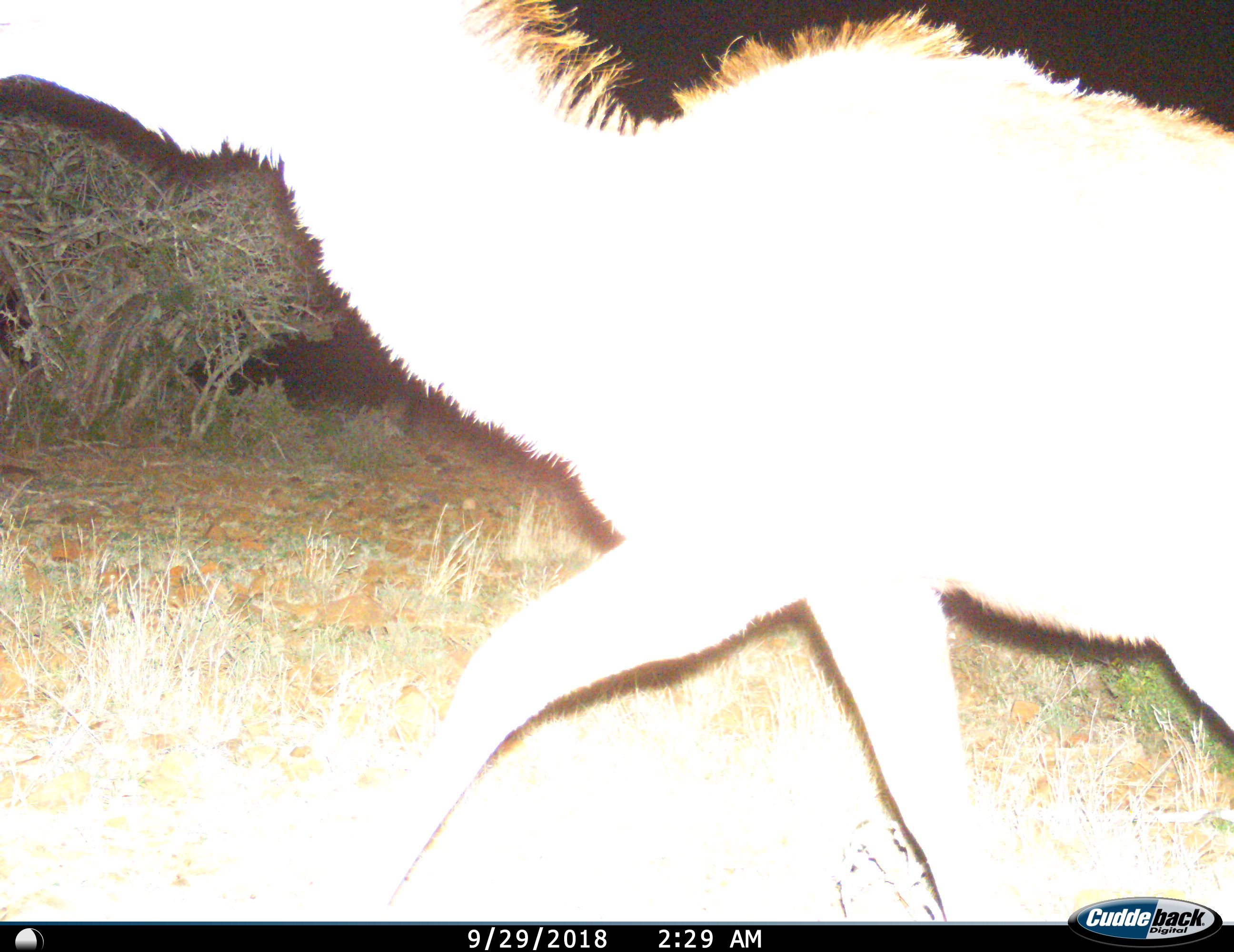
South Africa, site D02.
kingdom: Animalia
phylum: Chordata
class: Mammalia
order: Artiodactyla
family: Bovidae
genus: Tragelaphus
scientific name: Tragelaphus strepsiceros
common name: greater kudu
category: kudu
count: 1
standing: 12%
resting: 0%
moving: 100%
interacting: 0%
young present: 0%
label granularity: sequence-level